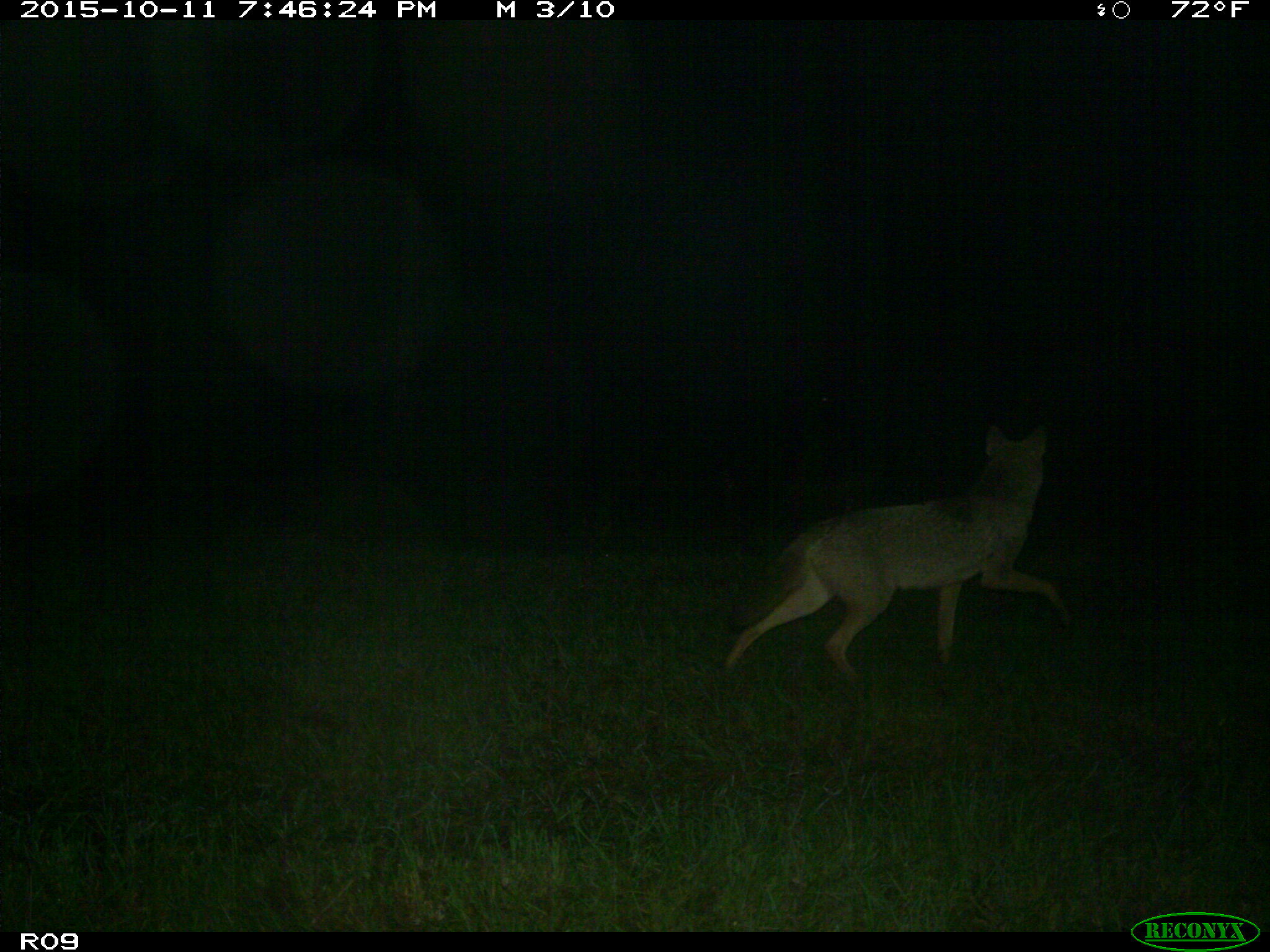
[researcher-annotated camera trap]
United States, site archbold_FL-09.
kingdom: Animalia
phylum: Chordata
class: Mammalia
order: Carnivora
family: Canidae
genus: Canis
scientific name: Canis latrans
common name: coyote